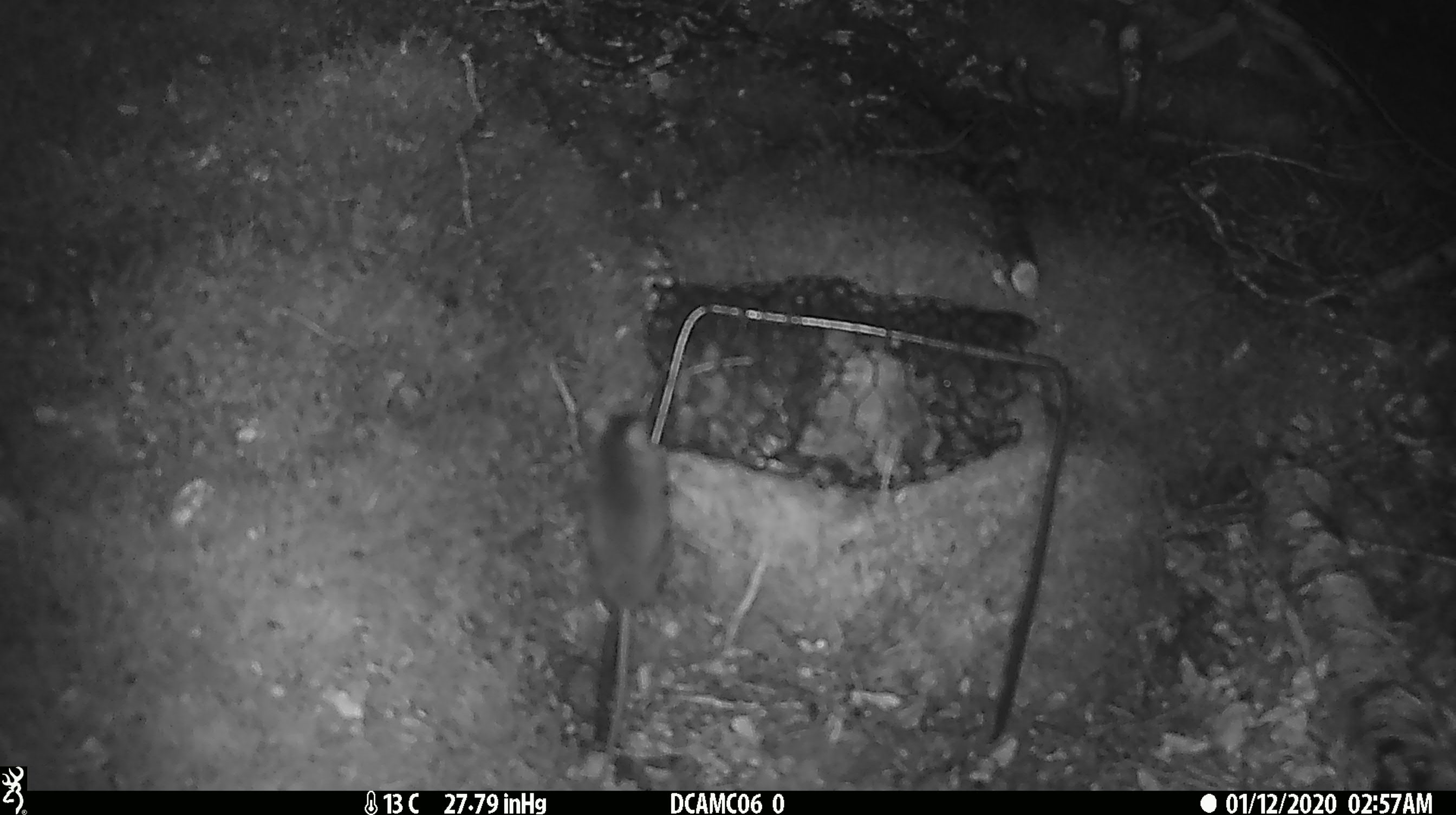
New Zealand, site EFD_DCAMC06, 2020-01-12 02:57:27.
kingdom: Animalia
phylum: Chordata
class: Mammalia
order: Rodentia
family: Muridae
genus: Mus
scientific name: Mus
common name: mouse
Mouse (Mus).